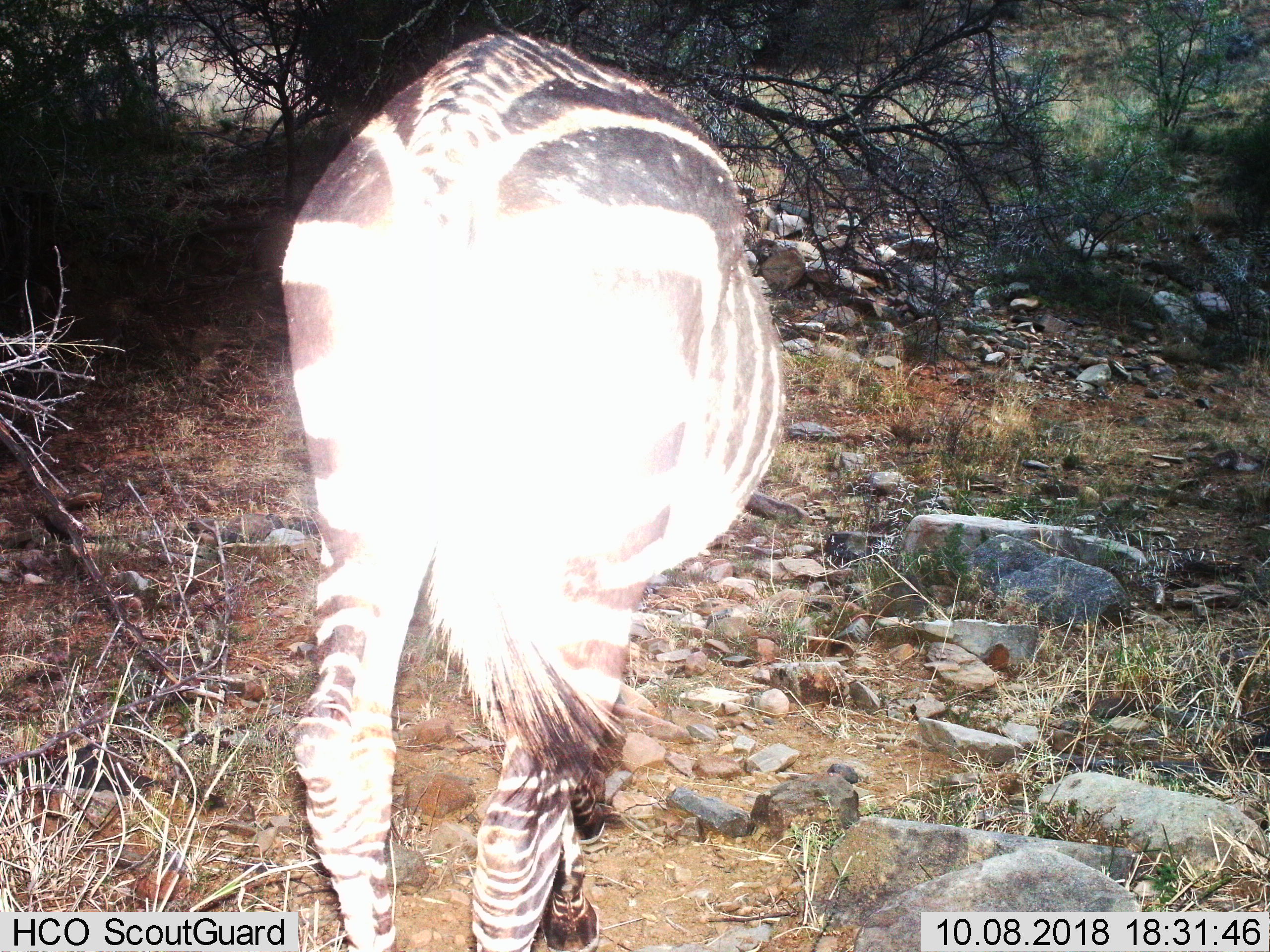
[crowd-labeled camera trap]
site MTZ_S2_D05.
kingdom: Animalia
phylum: Chordata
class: Mammalia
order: Perissodactyla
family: Equidae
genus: Equus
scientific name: Equus zebra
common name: mountain zebra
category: zebramountain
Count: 1.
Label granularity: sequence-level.